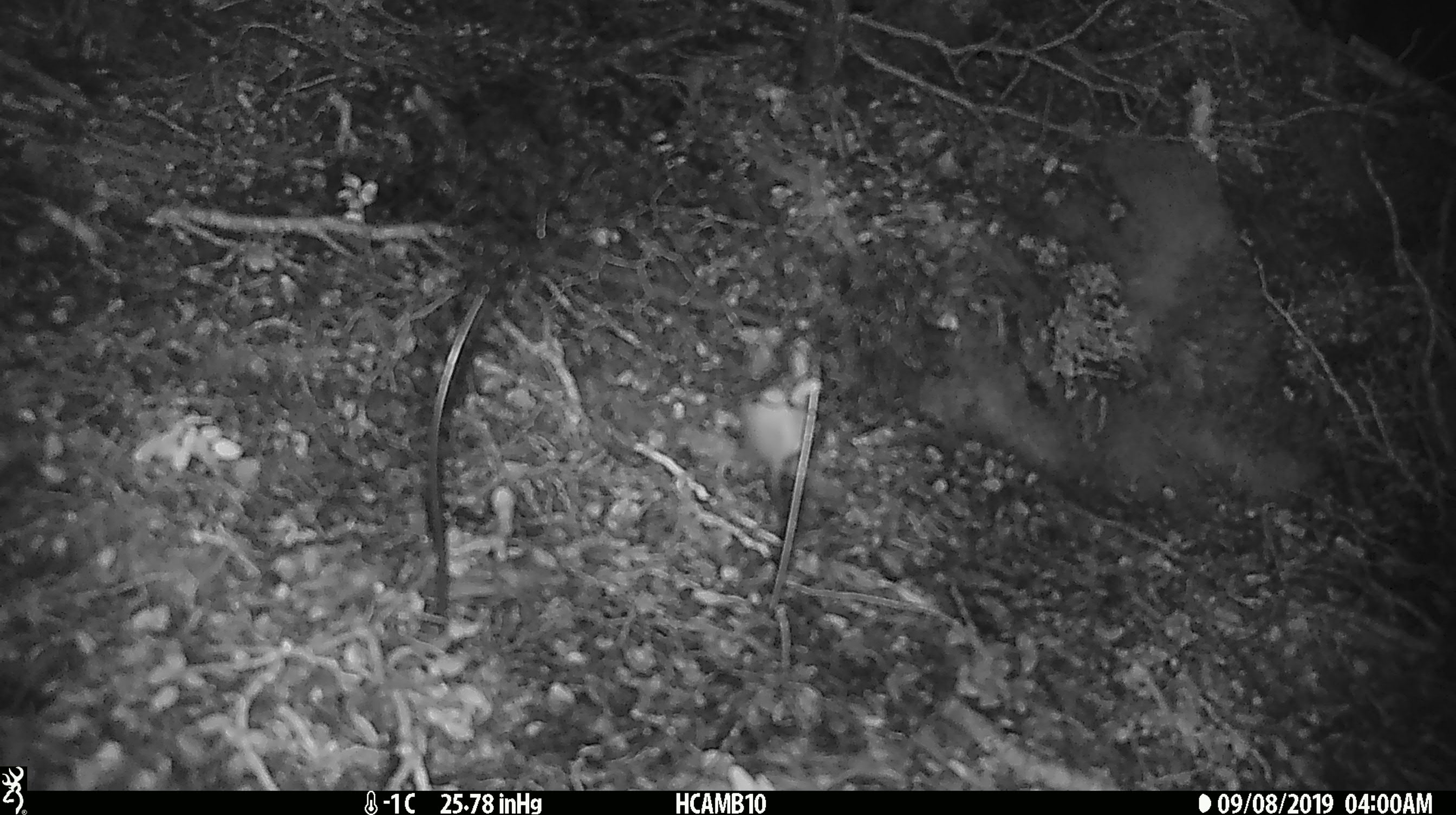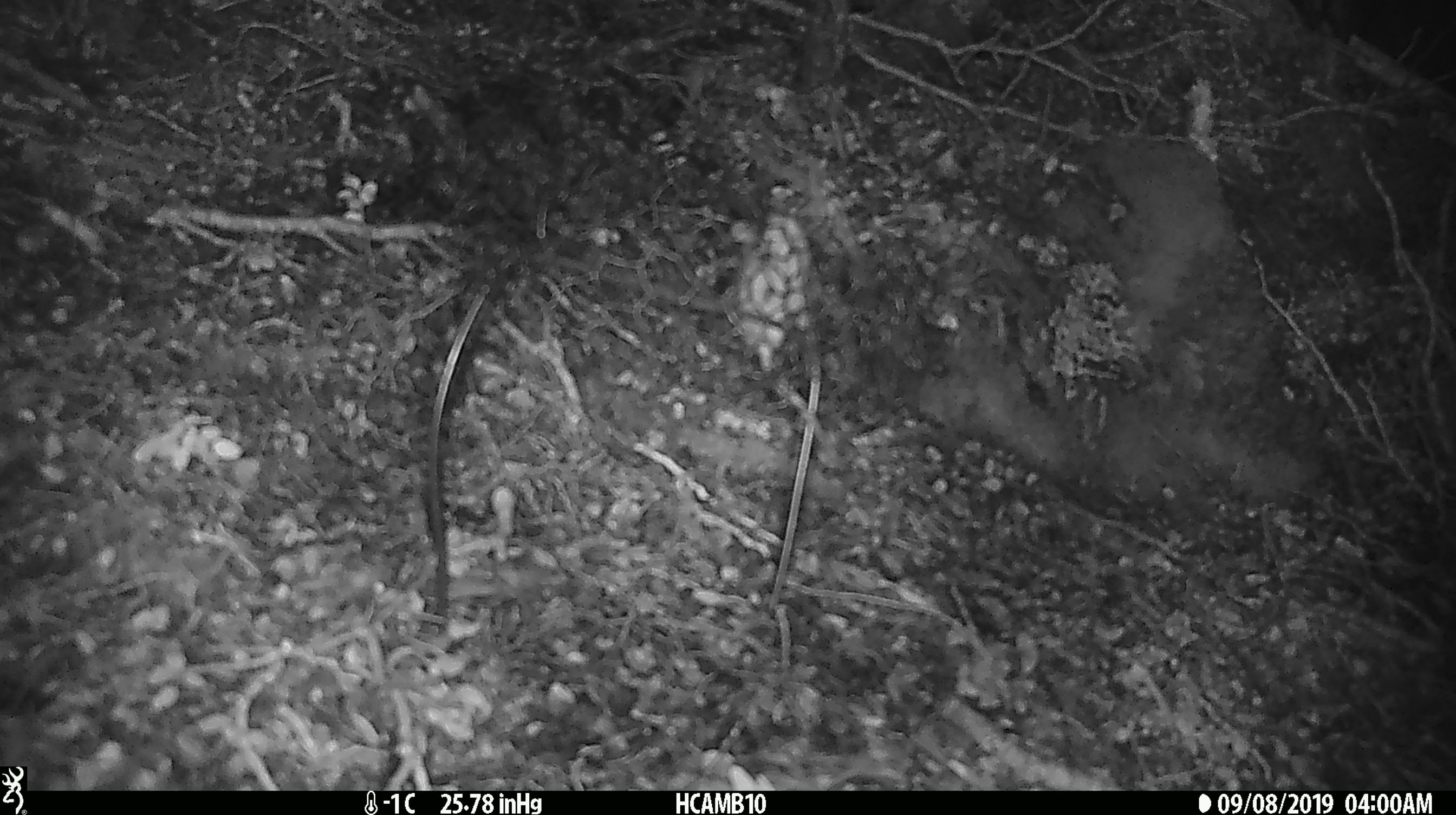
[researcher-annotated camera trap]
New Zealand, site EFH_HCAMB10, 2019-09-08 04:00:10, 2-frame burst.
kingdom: Animalia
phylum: Chordata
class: Mammalia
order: Rodentia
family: Muridae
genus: Mus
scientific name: Mus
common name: mouse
Mouse (Mus).